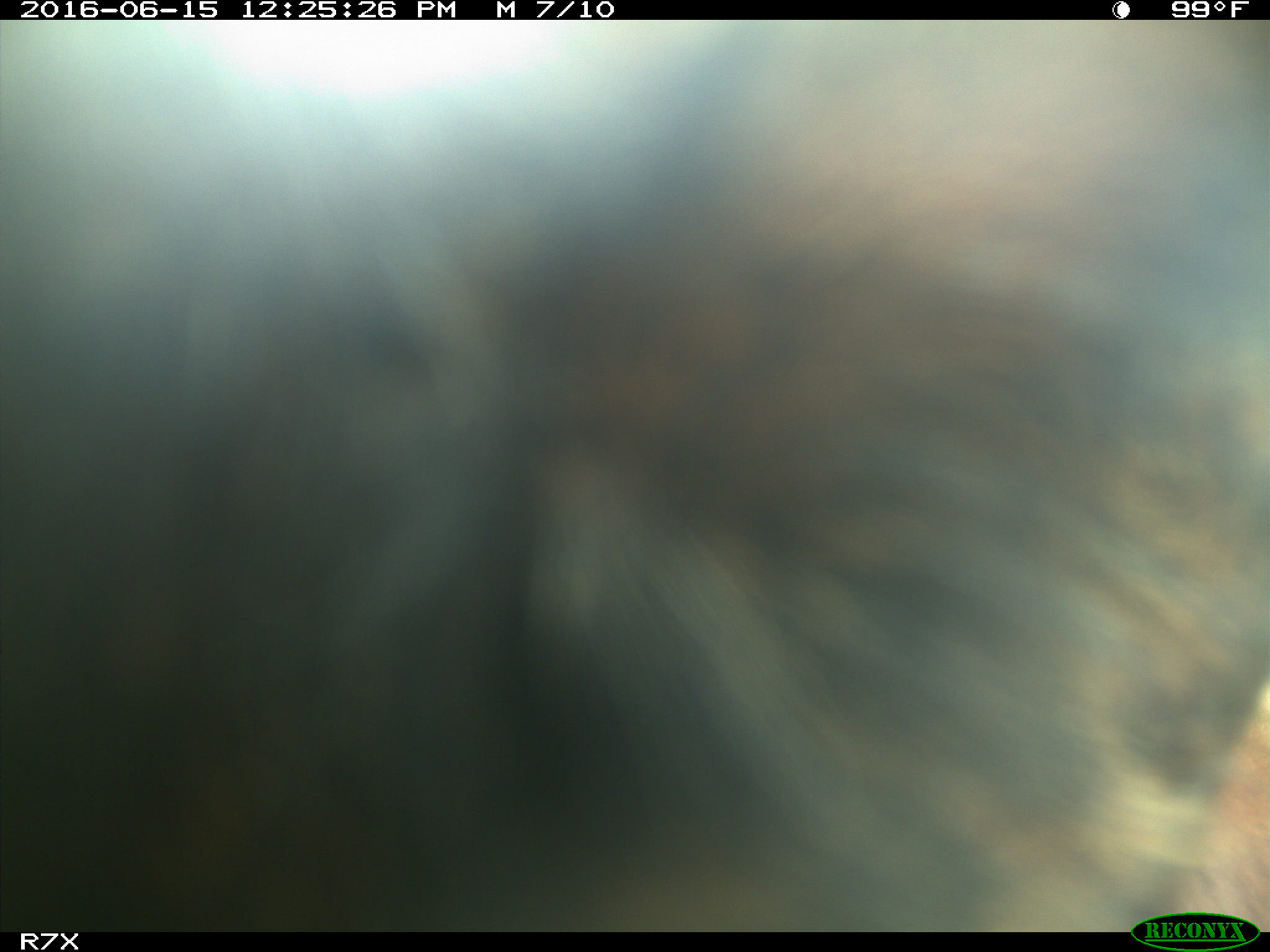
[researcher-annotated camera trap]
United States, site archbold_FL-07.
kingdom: Animalia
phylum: Chordata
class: Mammalia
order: Artiodactyla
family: Bovidae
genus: Bos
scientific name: Bos taurus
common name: domestic cow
Bos taurus (domestic cow).